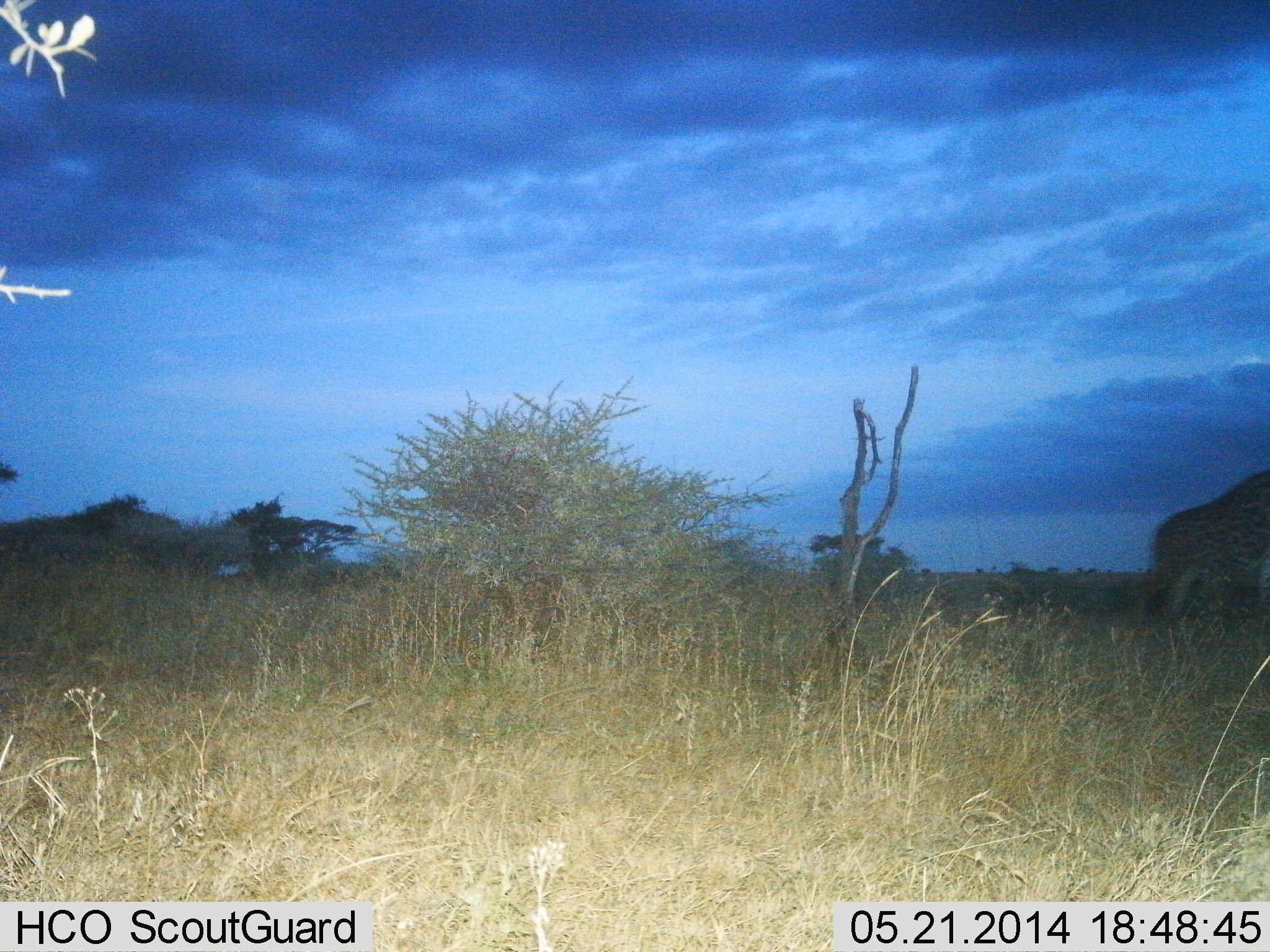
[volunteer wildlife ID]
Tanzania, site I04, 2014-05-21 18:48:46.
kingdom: Animalia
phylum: Chordata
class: Mammalia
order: Artiodactyla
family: Giraffidae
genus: Giraffa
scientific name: Giraffa camelopardalis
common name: giraffe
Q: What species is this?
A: Giraffe (Giraffa camelopardalis).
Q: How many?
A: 1.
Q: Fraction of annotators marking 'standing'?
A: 60%.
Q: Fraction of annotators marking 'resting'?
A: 0%.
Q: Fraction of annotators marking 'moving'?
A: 40%.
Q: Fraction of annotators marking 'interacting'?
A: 0%.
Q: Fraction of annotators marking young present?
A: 0%.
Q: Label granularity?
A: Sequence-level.